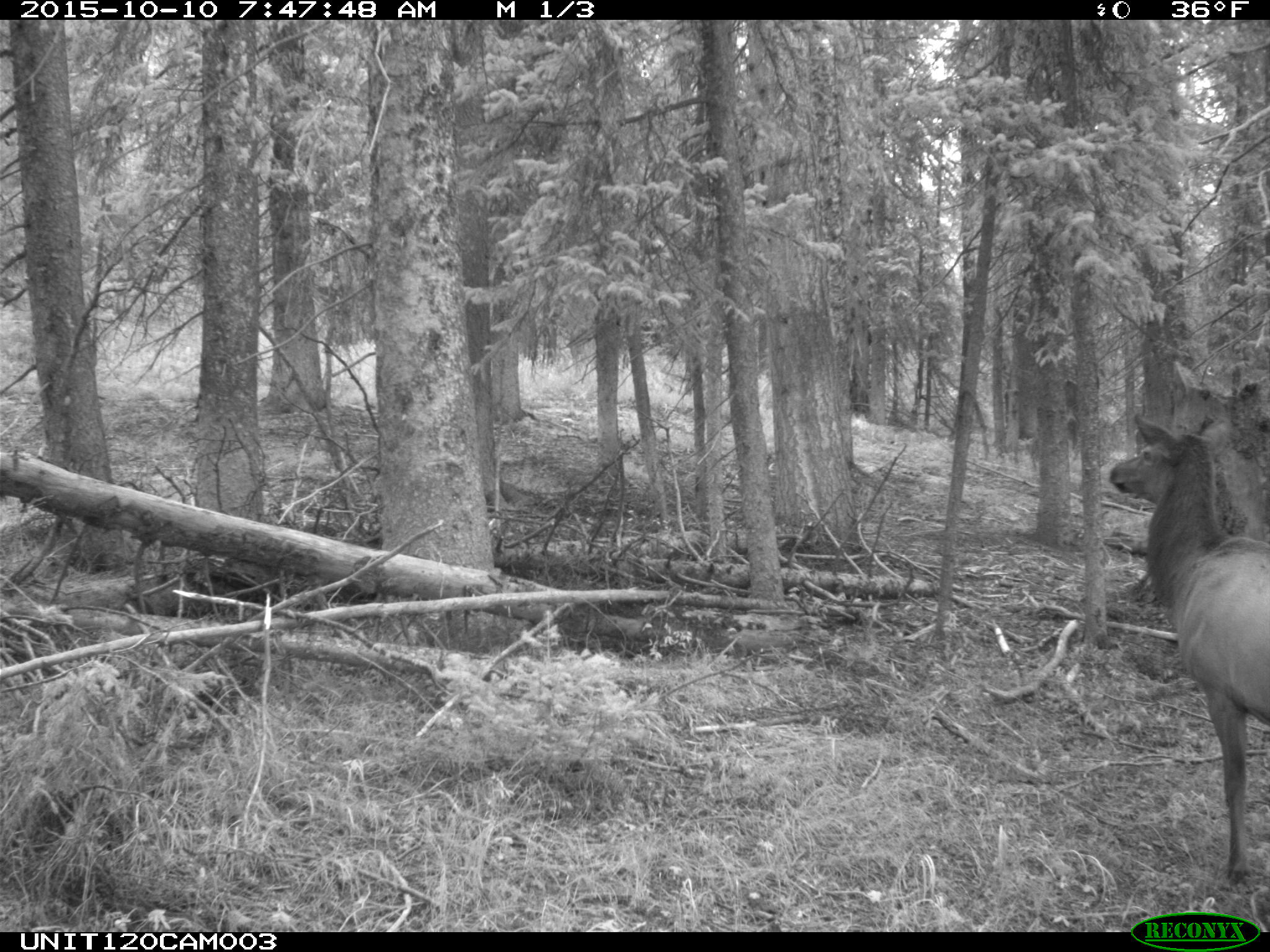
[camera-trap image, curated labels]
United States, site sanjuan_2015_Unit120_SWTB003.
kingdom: Animalia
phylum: Chordata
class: Mammalia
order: Artiodactyla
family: Cervidae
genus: Cervus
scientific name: Cervus elaphus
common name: red deer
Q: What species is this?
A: Cervus elaphus (red deer).